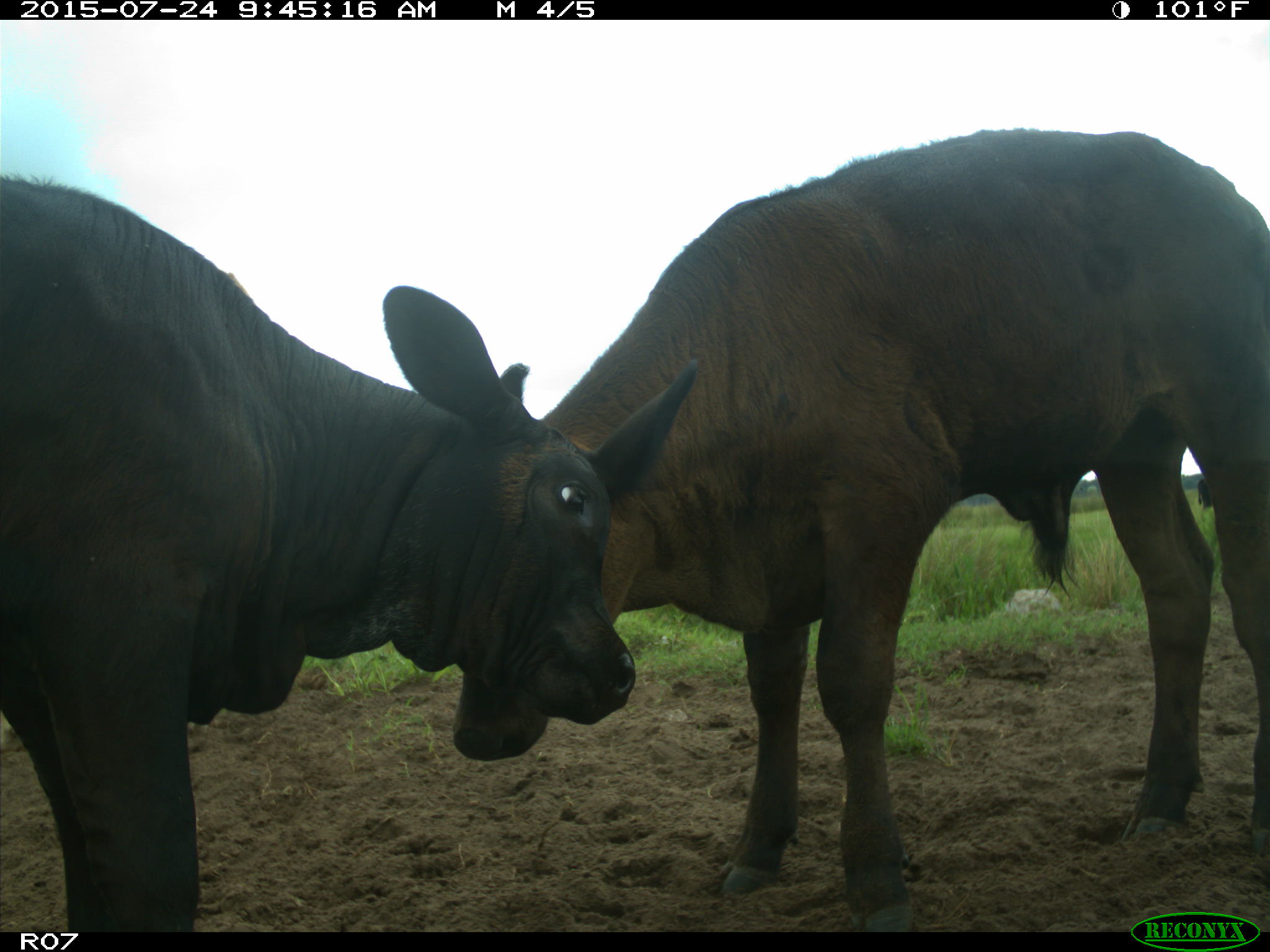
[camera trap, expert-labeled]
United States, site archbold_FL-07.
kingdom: Animalia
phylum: Chordata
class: Mammalia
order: Artiodactyla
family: Bovidae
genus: Bos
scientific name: Bos taurus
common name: domestic cow